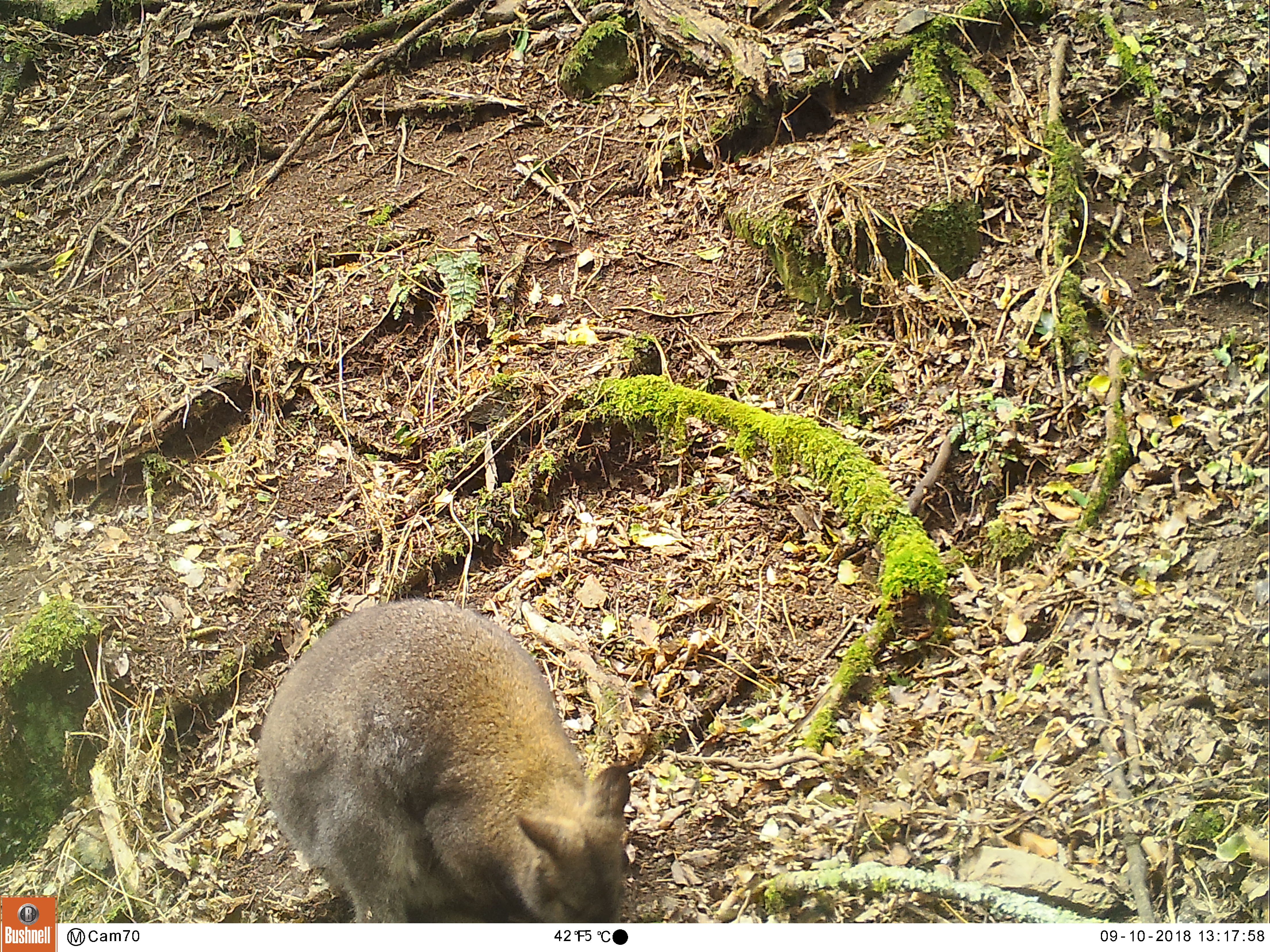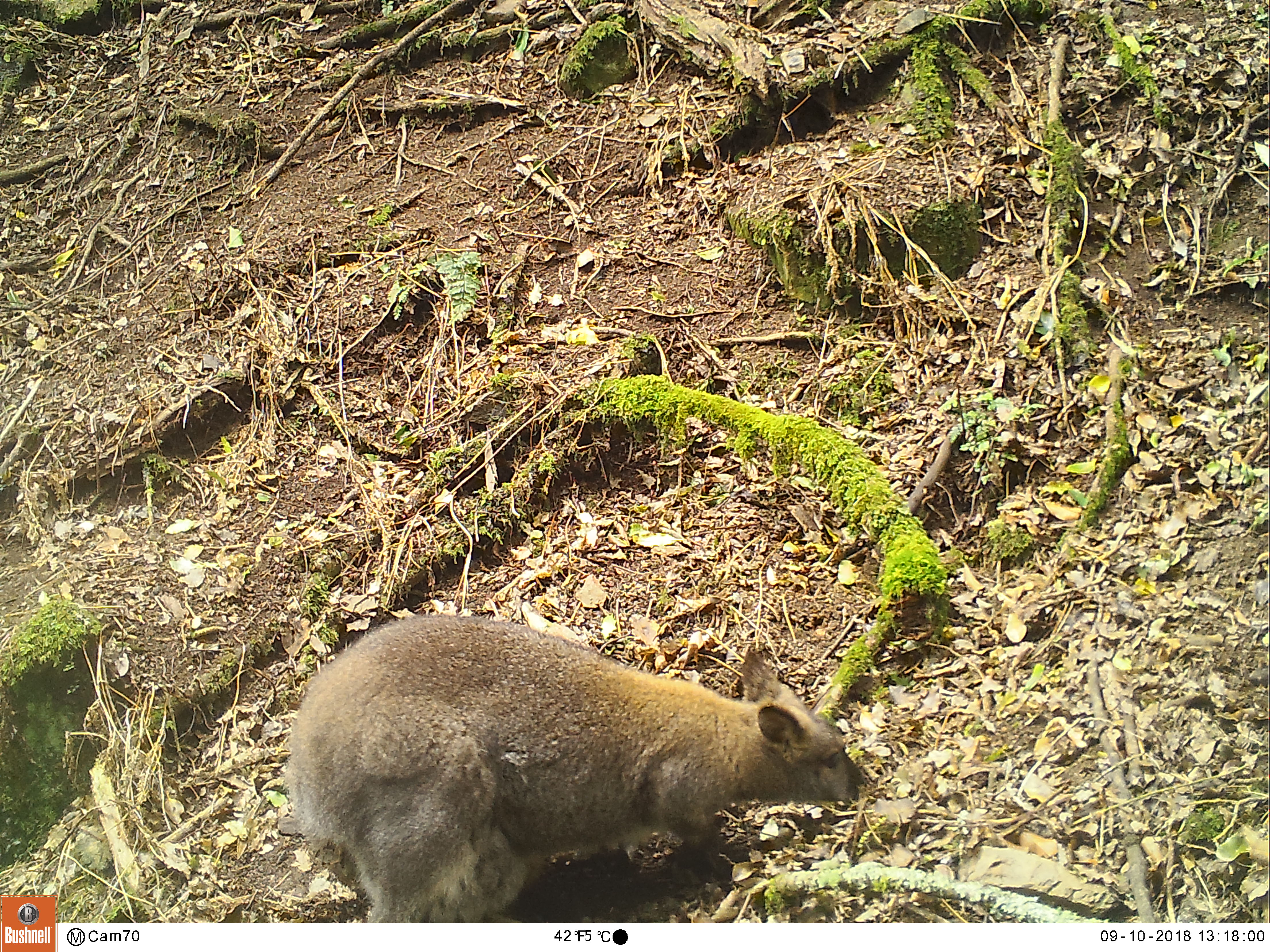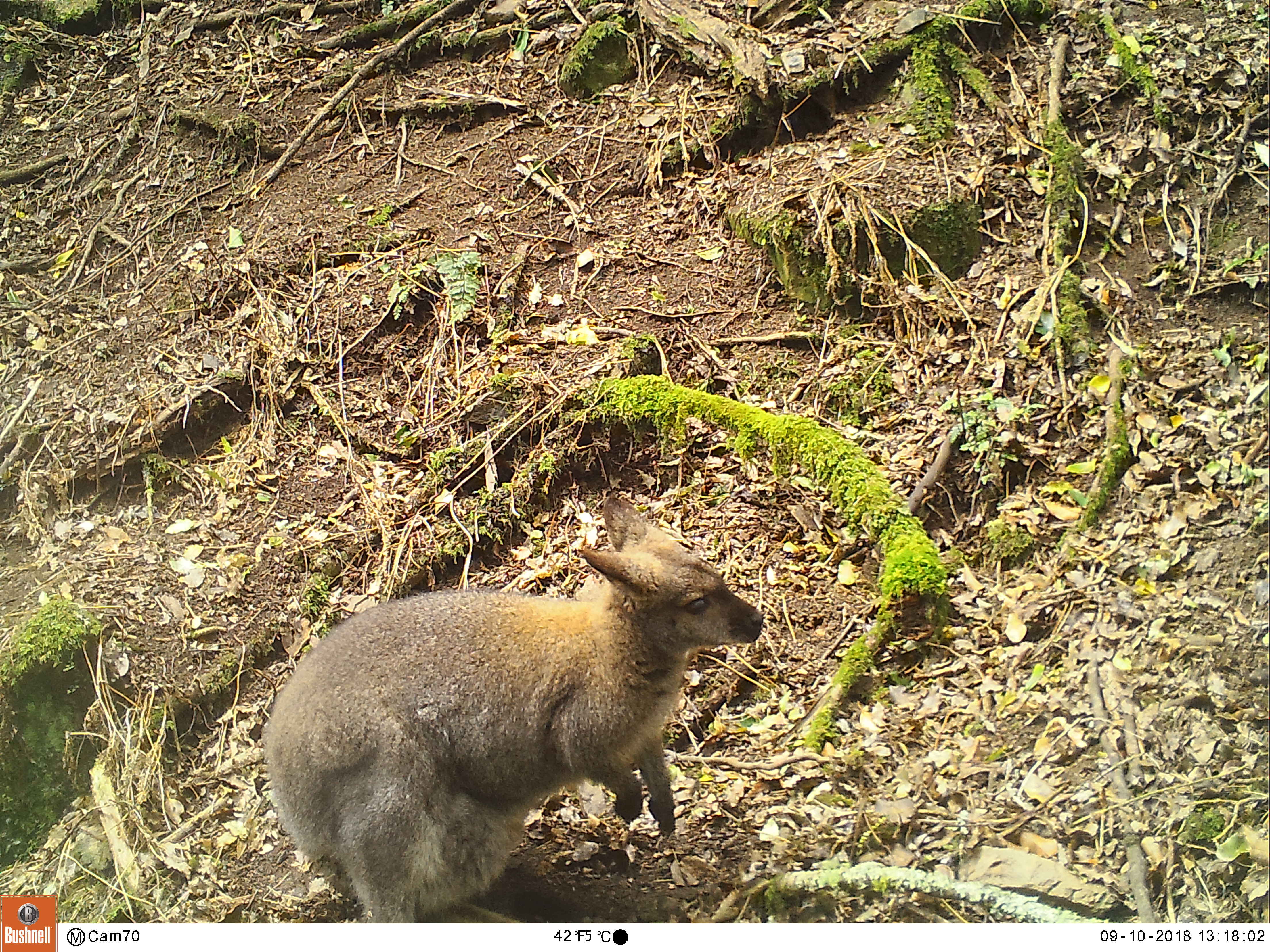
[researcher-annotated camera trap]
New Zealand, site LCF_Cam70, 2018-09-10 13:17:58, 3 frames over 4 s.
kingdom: Animalia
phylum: Chordata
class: Mammalia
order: Diprotodontia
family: Macropodidae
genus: Notamacropus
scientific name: Notamacropus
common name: wallaby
Wallaby (Notamacropus).